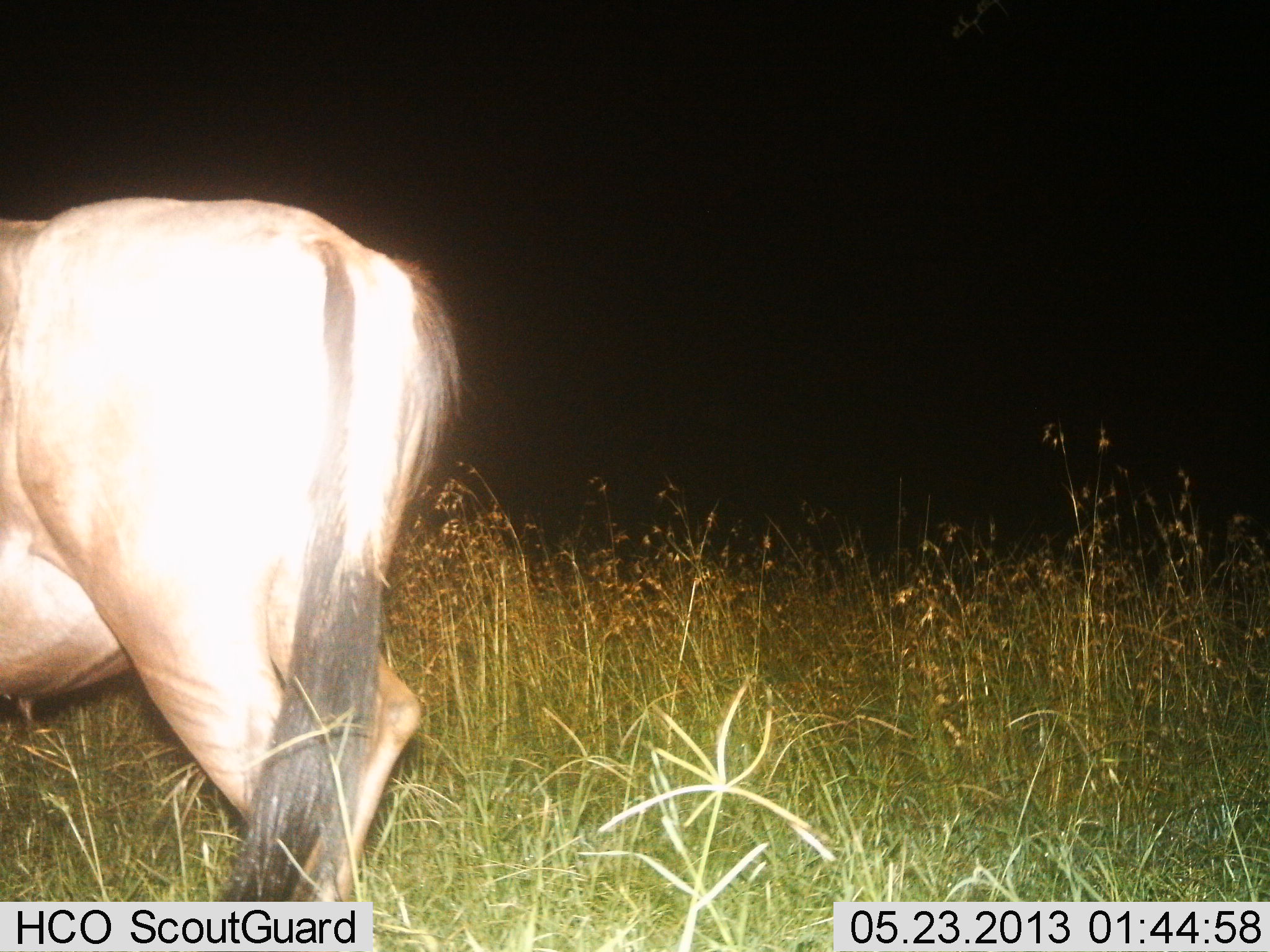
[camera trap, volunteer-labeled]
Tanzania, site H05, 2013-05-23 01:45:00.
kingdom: Animalia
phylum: Chordata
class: Mammalia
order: Artiodactyla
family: Bovidae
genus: Connochaetes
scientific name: Connochaetes taurinus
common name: blue wildebeest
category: wildebeest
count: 1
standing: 100%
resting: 0%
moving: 0%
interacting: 0%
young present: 0%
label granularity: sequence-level